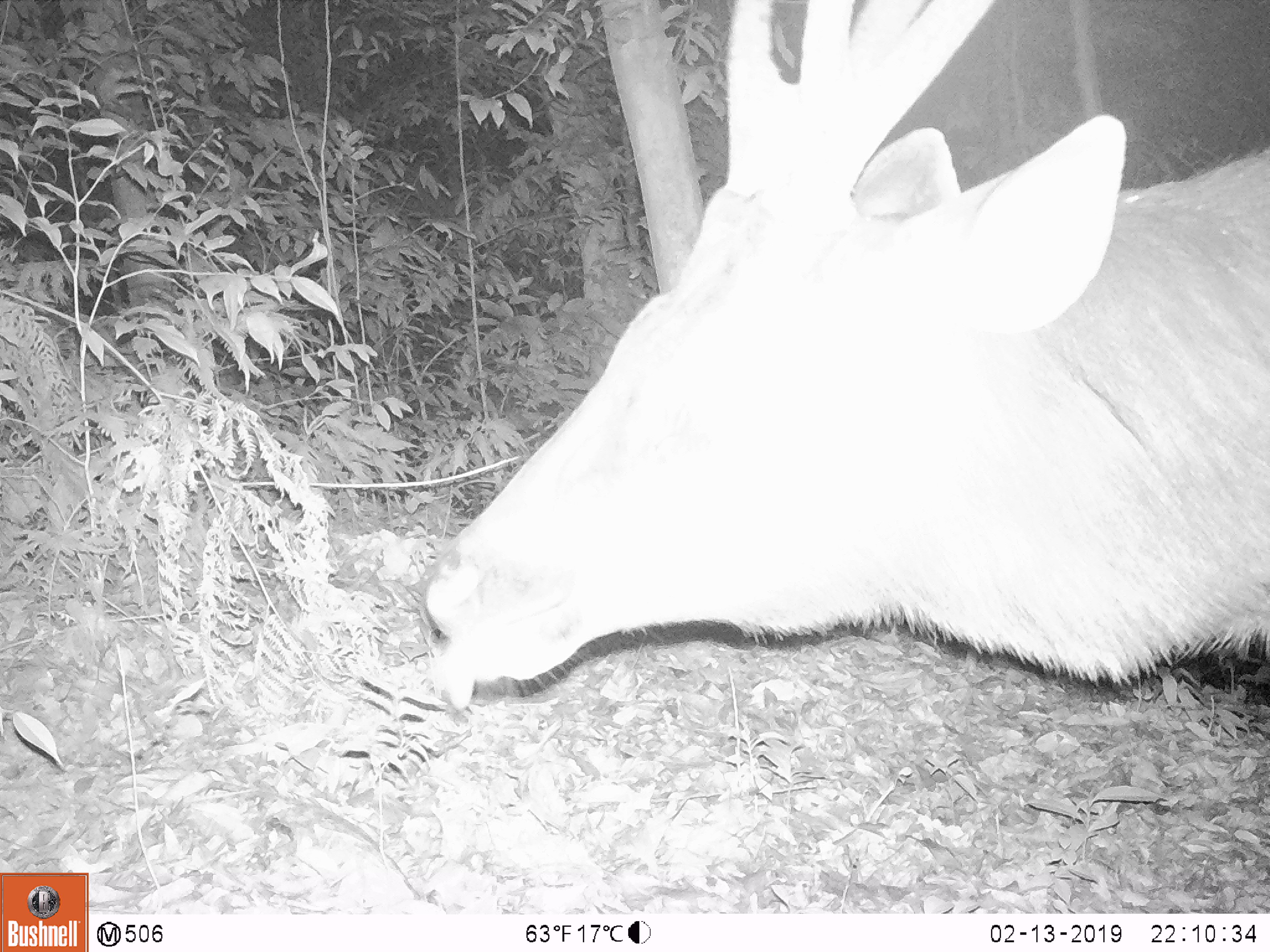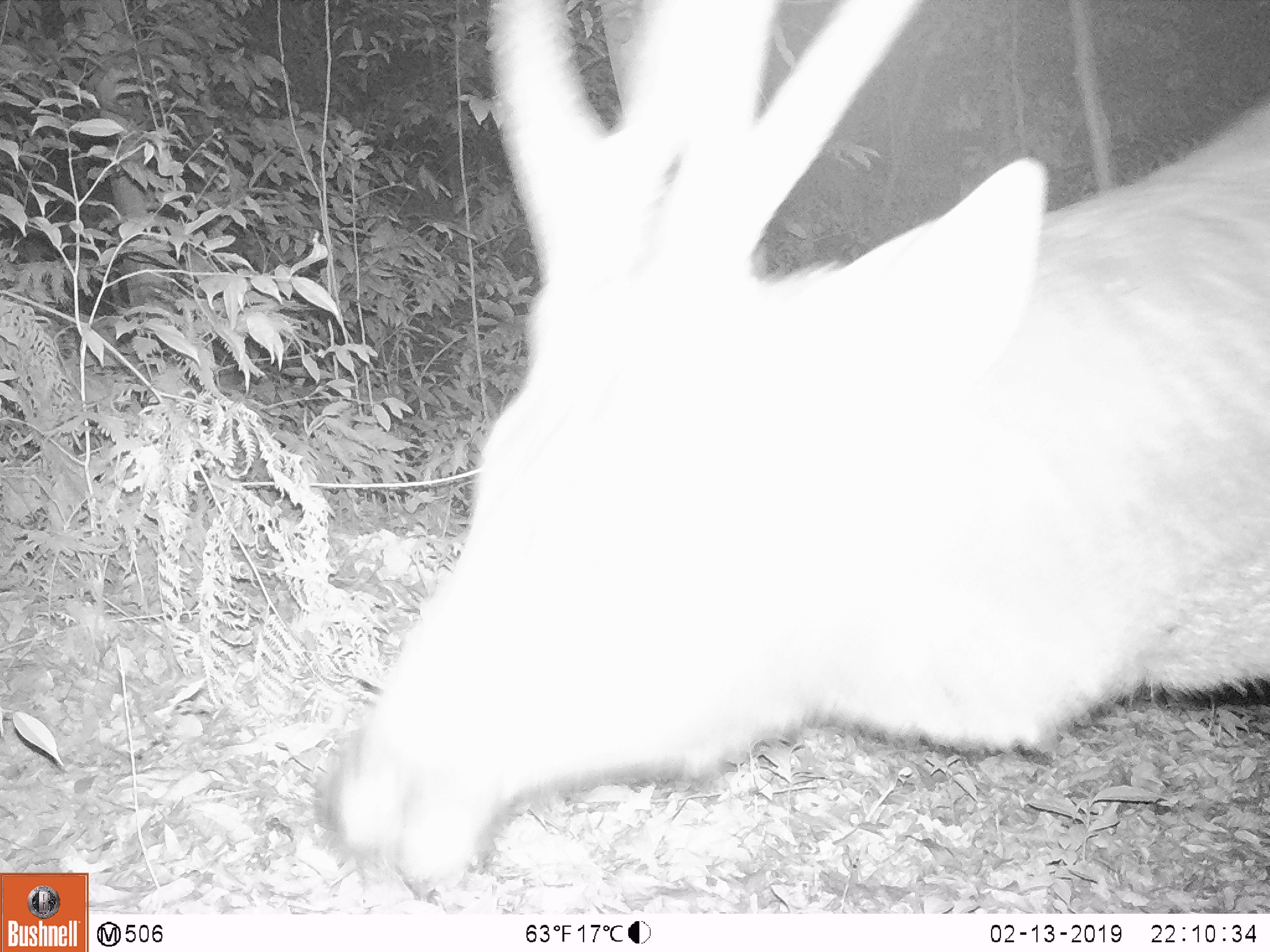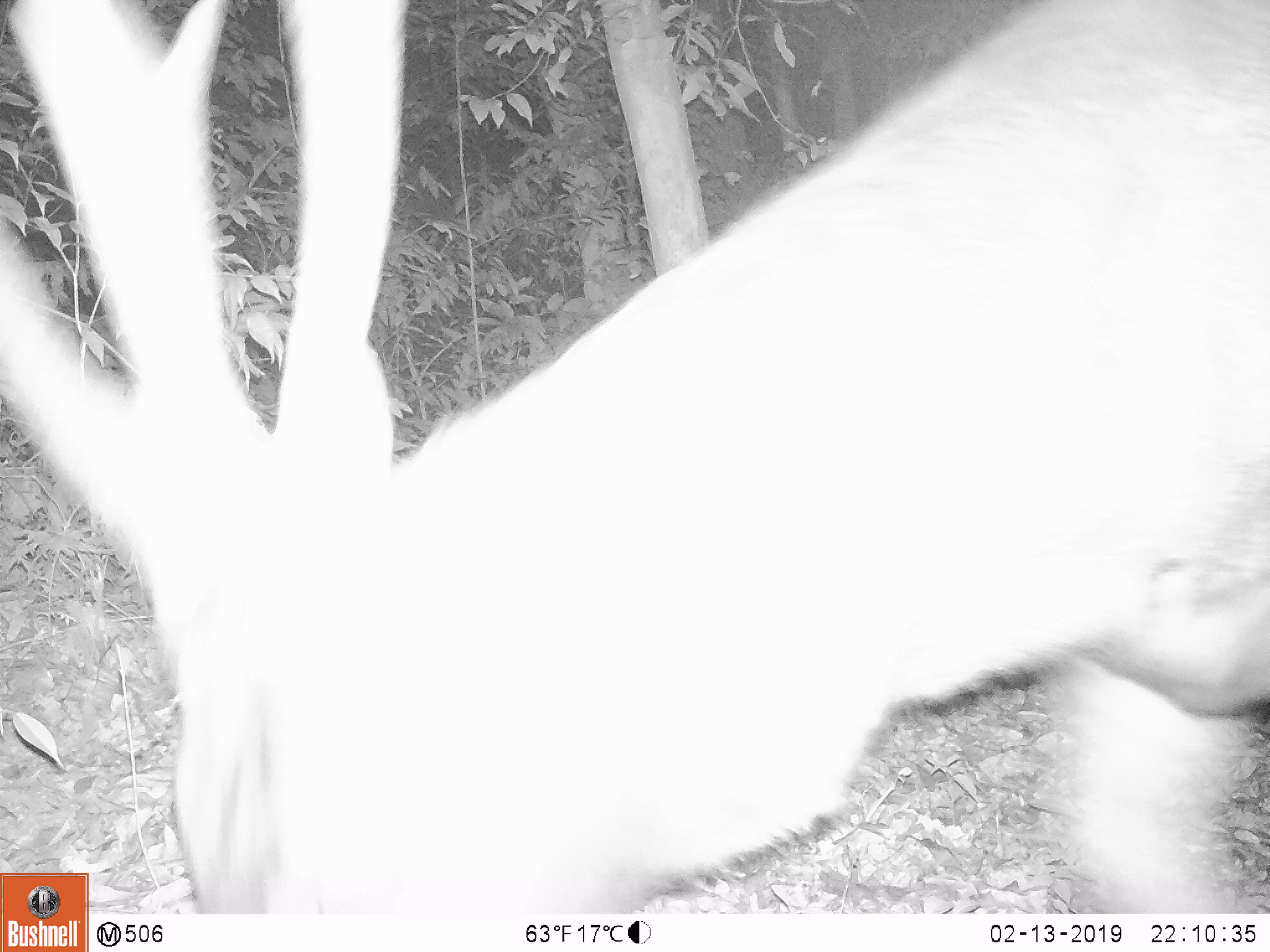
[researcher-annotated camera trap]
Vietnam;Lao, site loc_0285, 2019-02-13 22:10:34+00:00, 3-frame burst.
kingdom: Animalia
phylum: Chordata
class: Mammalia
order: Artiodactyla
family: Cervidae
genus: Rusa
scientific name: Rusa unicolor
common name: sambar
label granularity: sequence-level